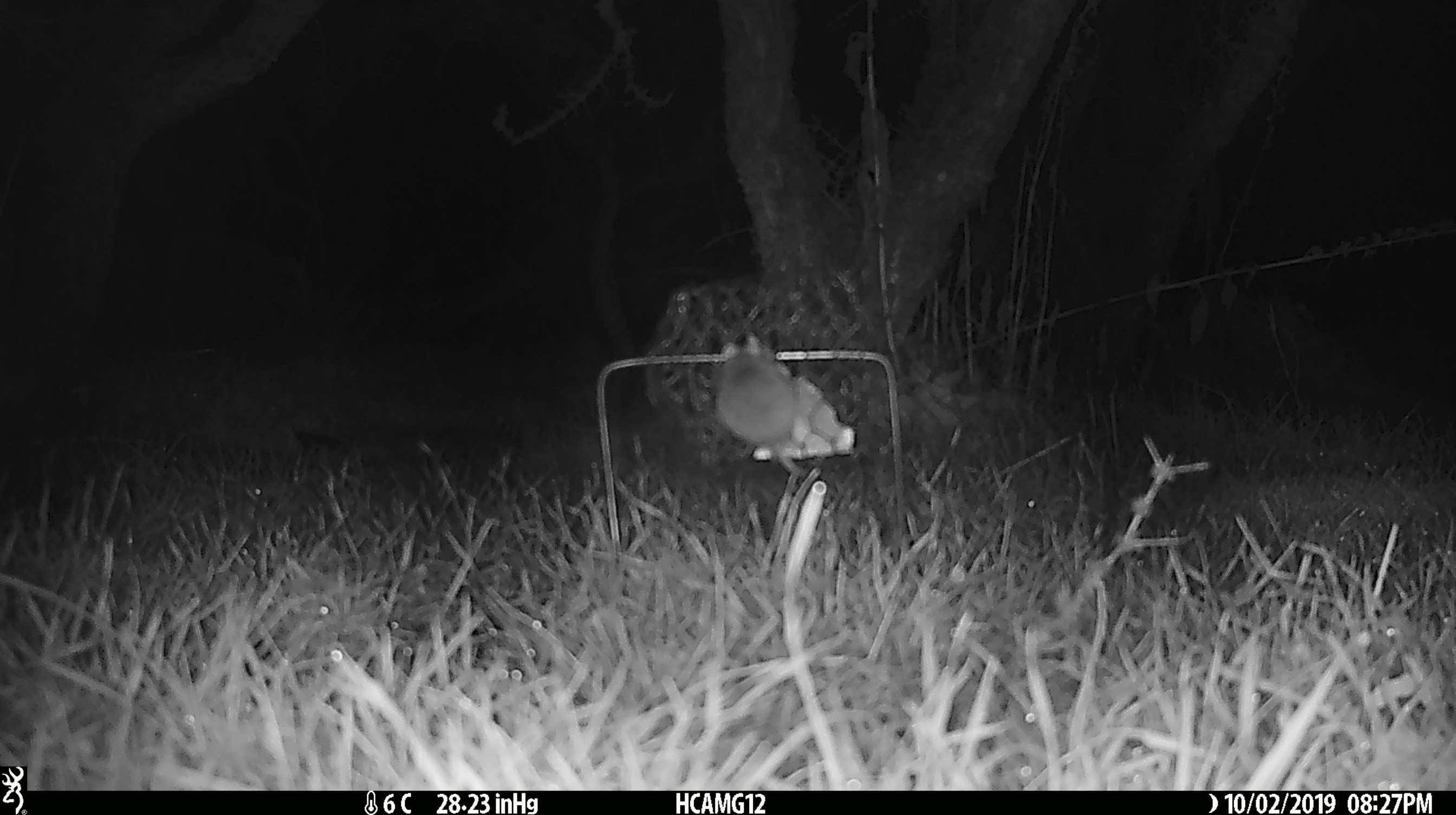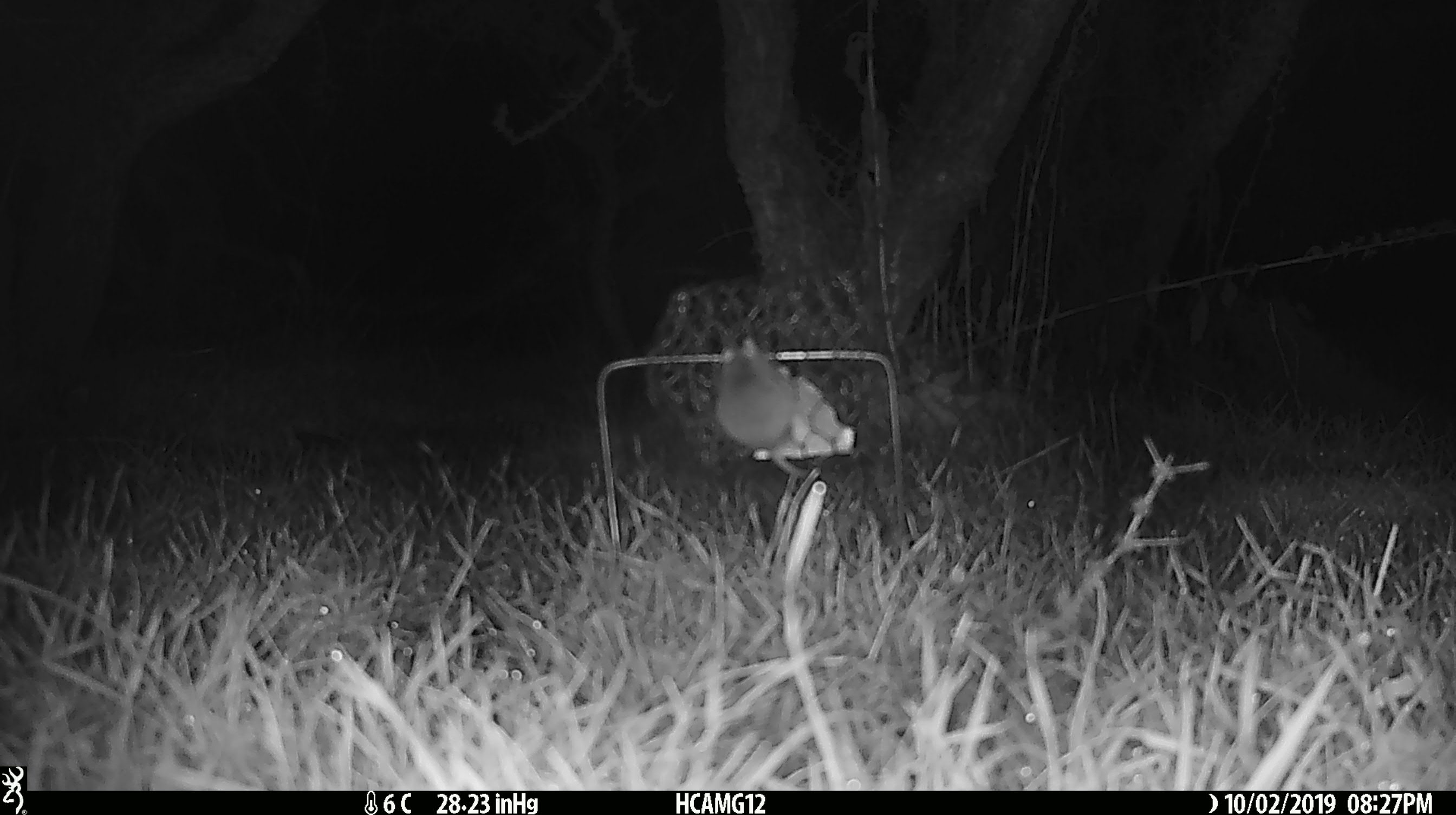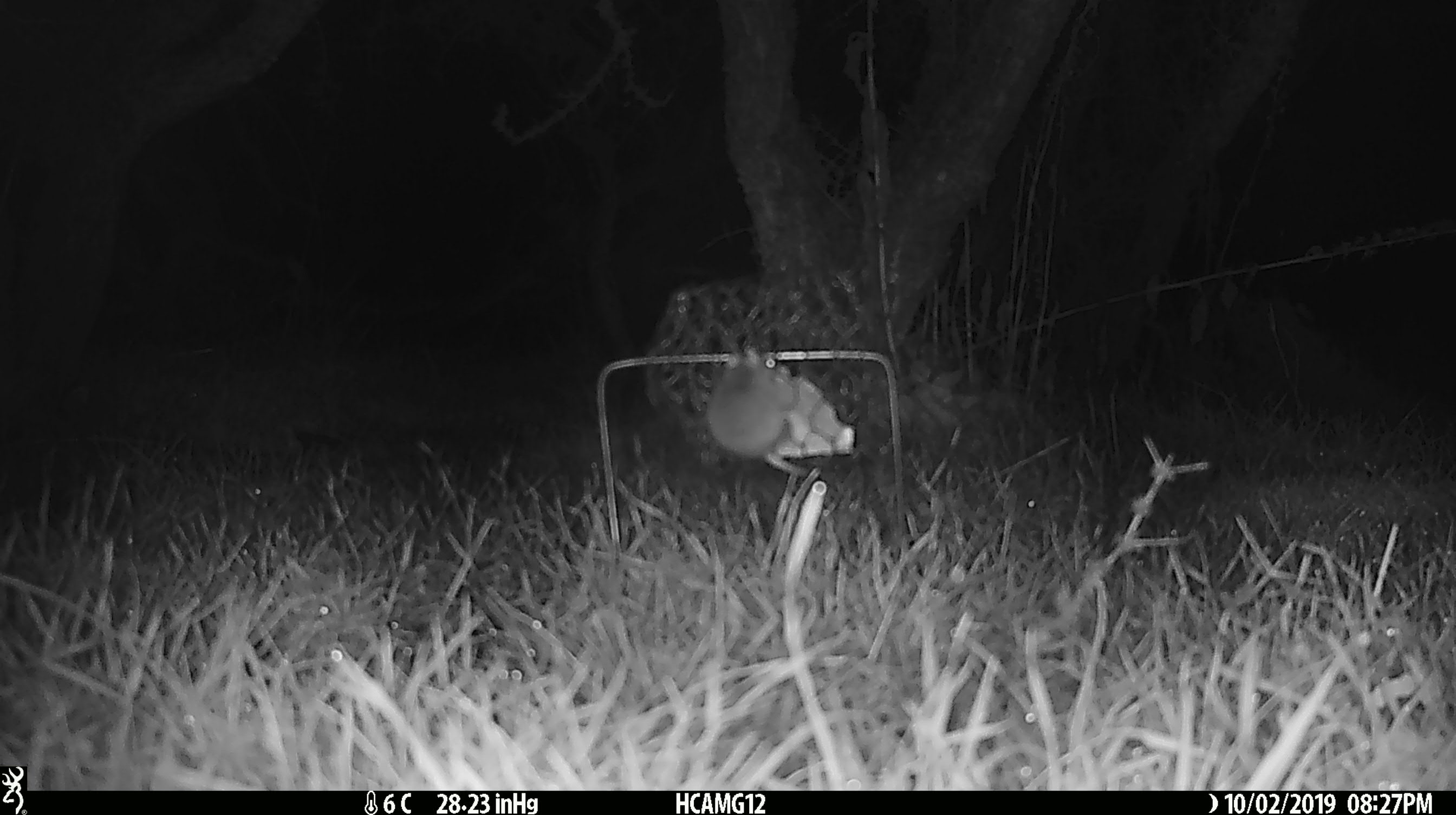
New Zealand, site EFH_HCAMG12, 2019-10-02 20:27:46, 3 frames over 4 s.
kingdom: Animalia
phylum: Chordata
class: Mammalia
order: Rodentia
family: Muridae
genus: Mus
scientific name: Mus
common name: mouse